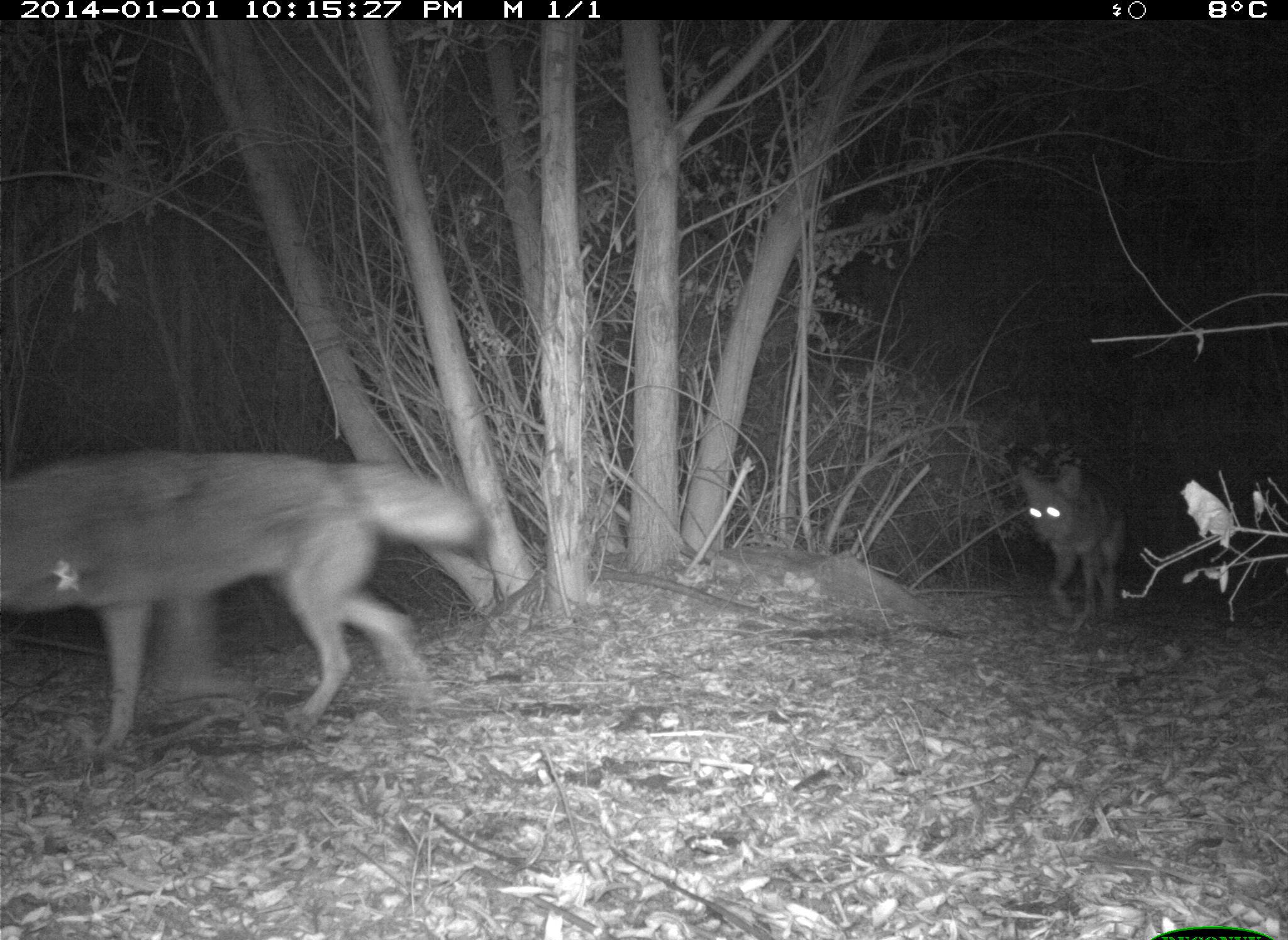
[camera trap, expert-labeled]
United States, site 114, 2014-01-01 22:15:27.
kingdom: Animalia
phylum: Chordata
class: Mammalia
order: Carnivora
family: Canidae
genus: Canis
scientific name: Canis latrans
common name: coyote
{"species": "coyote (Canis latrans)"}